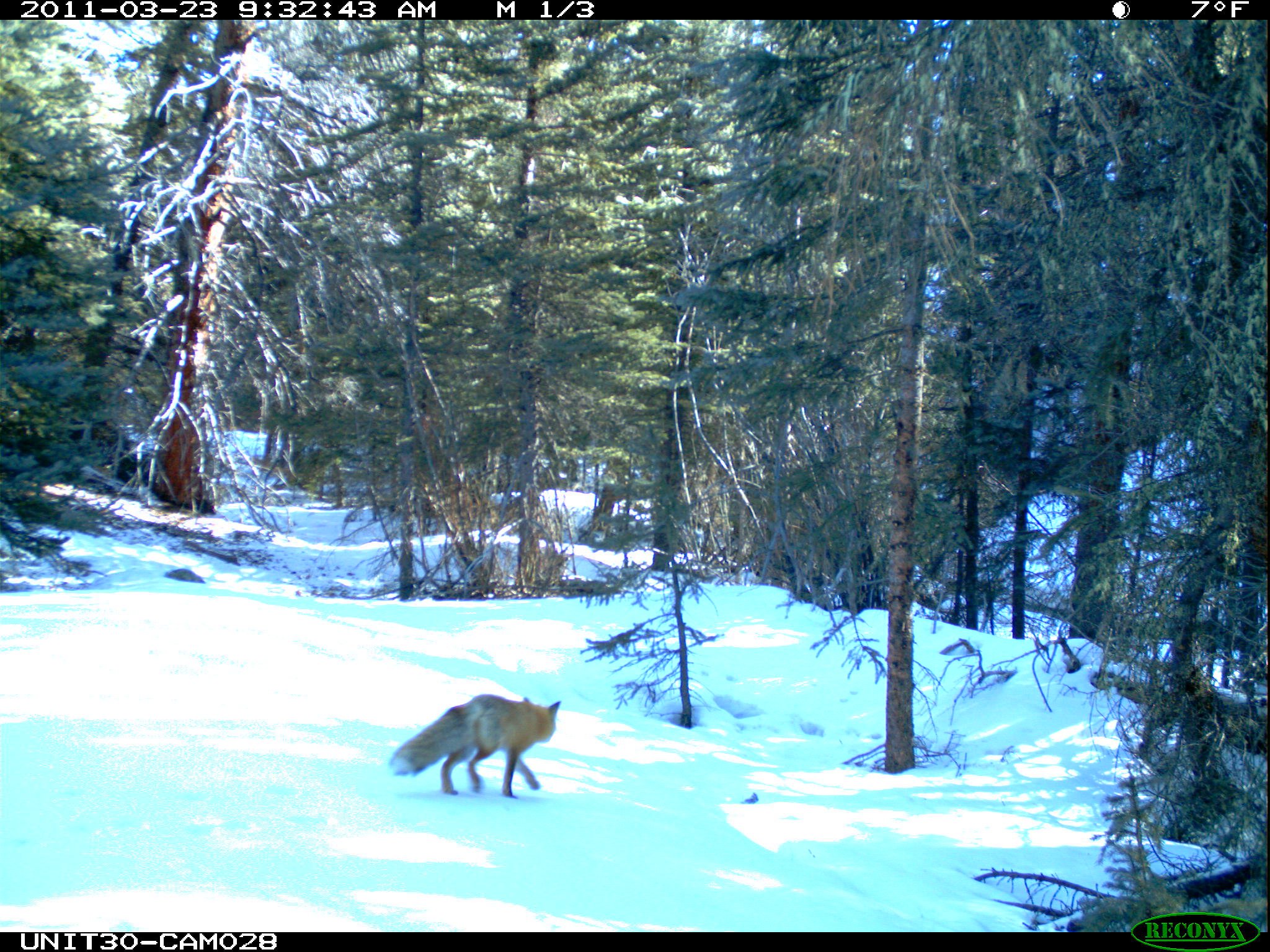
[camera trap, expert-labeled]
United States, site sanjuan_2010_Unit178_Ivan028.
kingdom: Animalia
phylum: Chordata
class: Mammalia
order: Carnivora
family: Canidae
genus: Vulpes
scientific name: Vulpes vulpes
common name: red fox